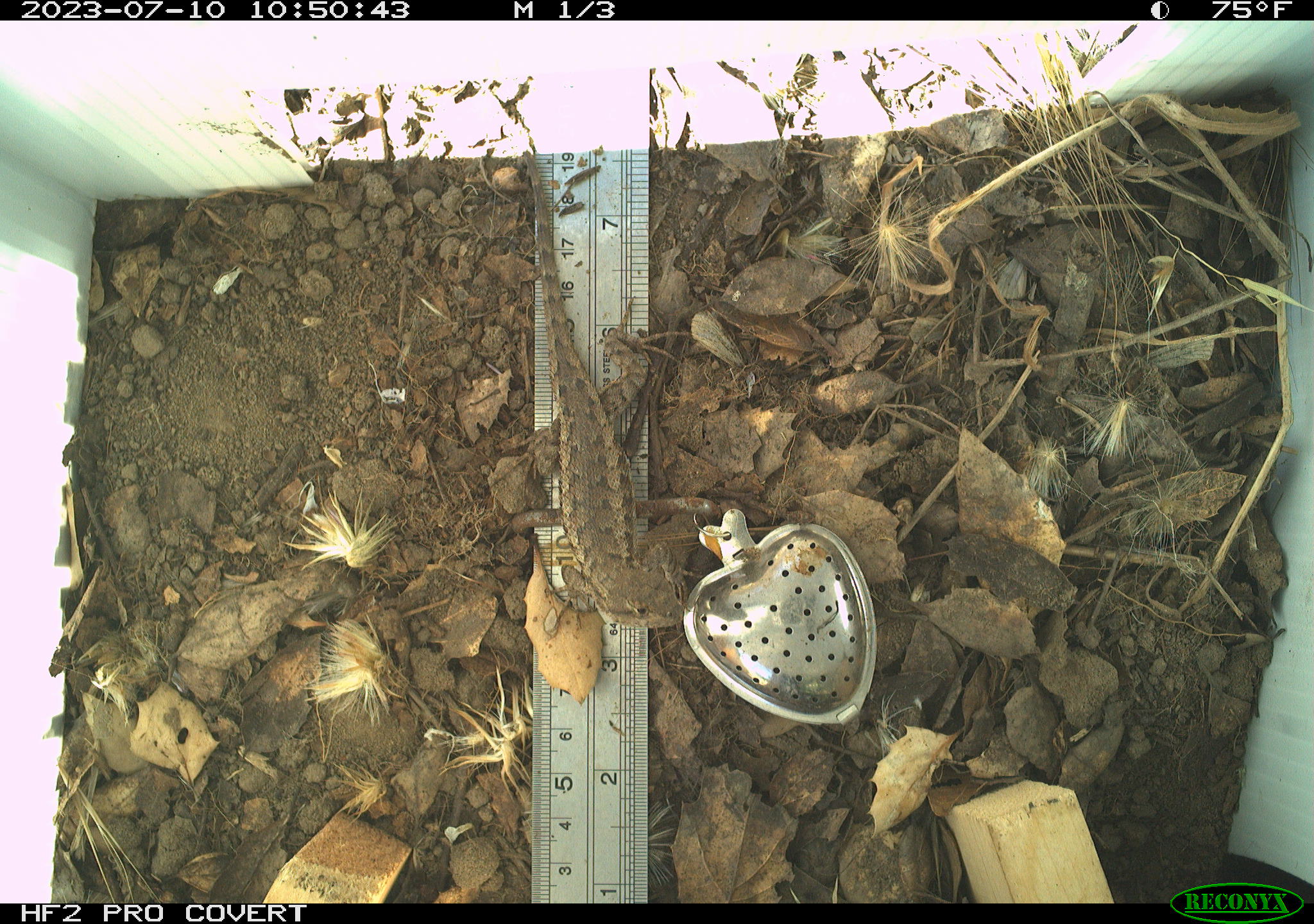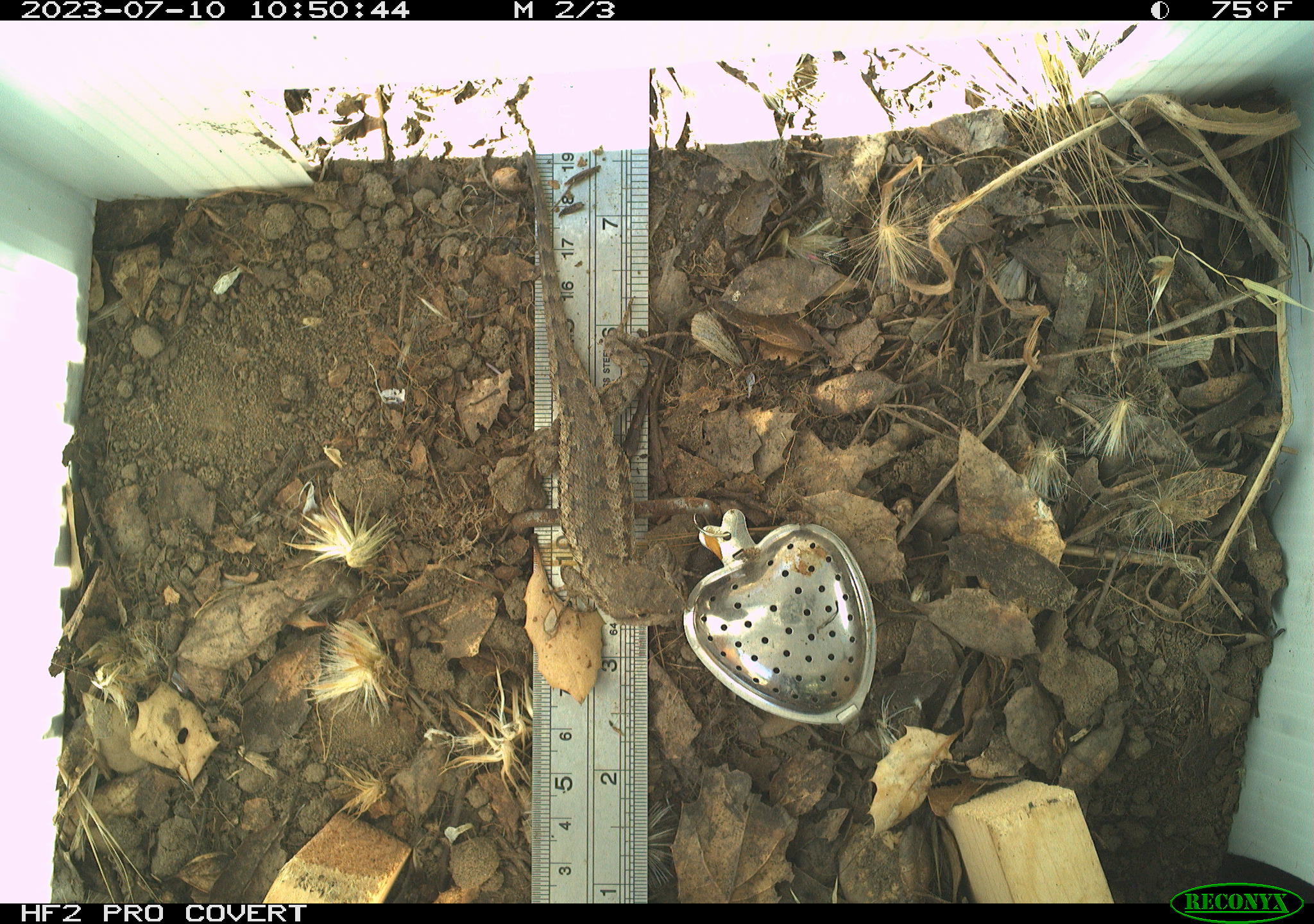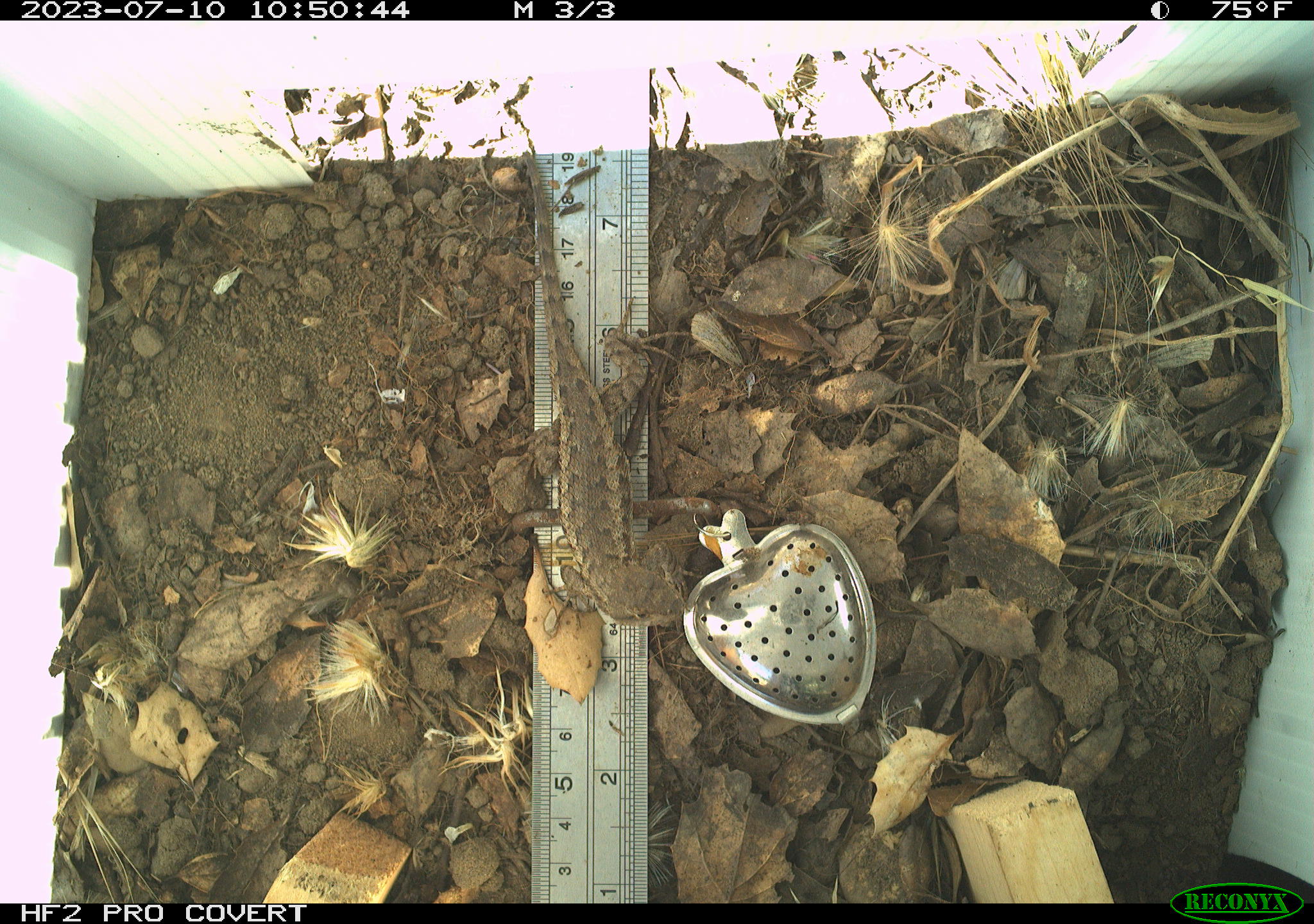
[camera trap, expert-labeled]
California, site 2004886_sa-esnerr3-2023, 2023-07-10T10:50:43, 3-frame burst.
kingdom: Animalia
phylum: Chordata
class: Reptilia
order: Squamata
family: Phrynosomatidae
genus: Sceloporus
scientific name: Sceloporus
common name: spiny lizards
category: sceloporus species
Sceloporus species (spiny lizards) (Sceloporus).